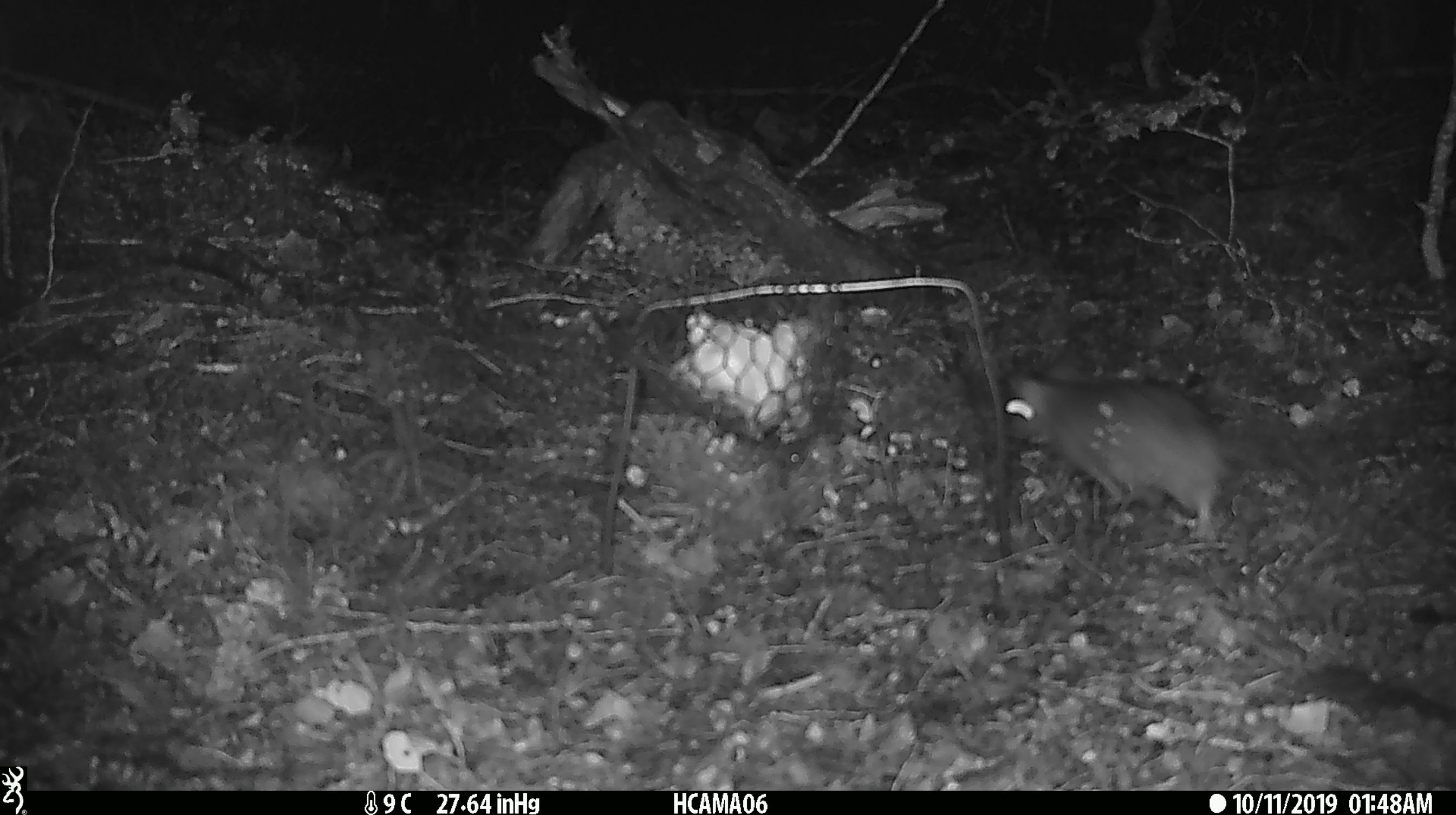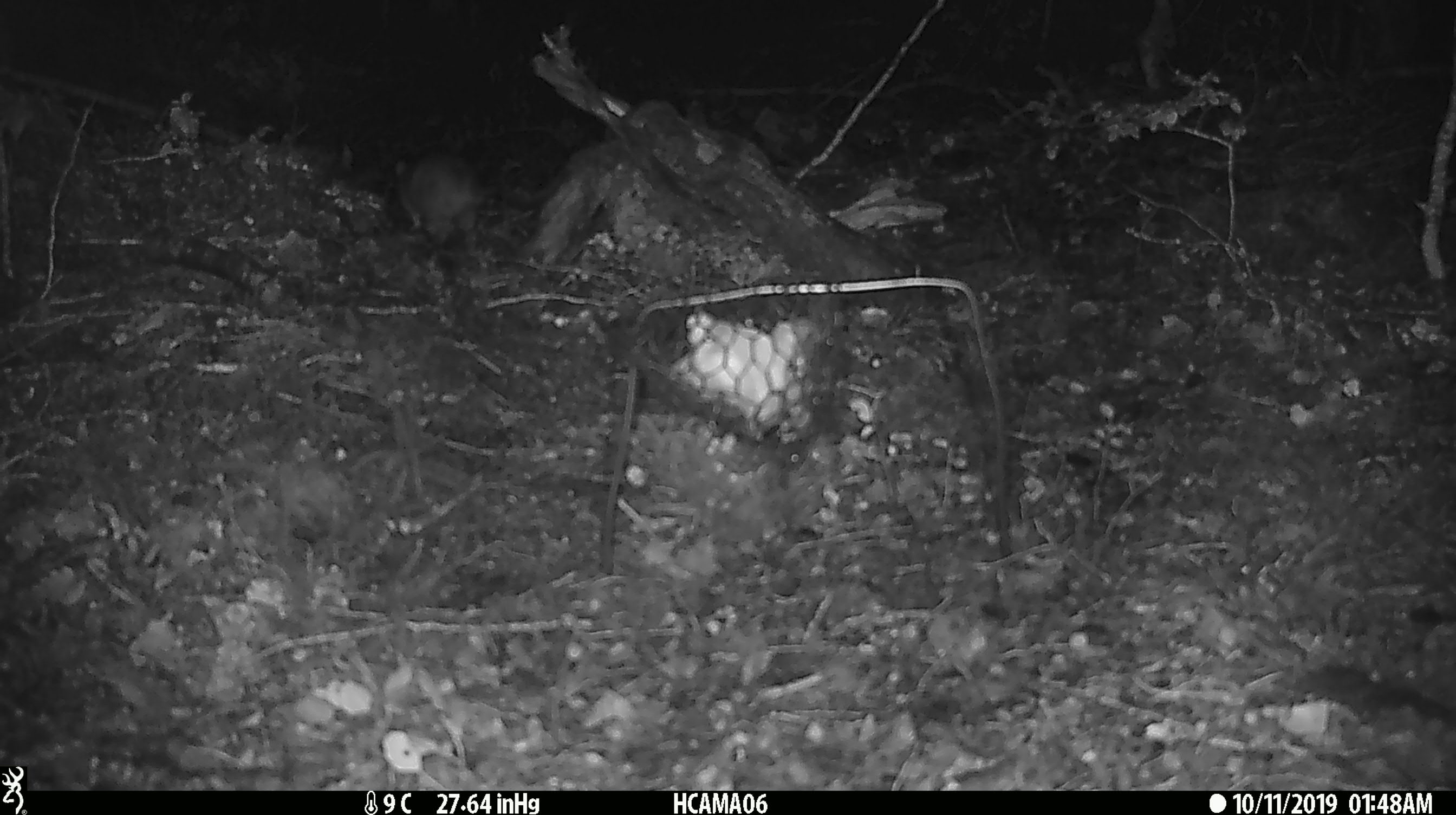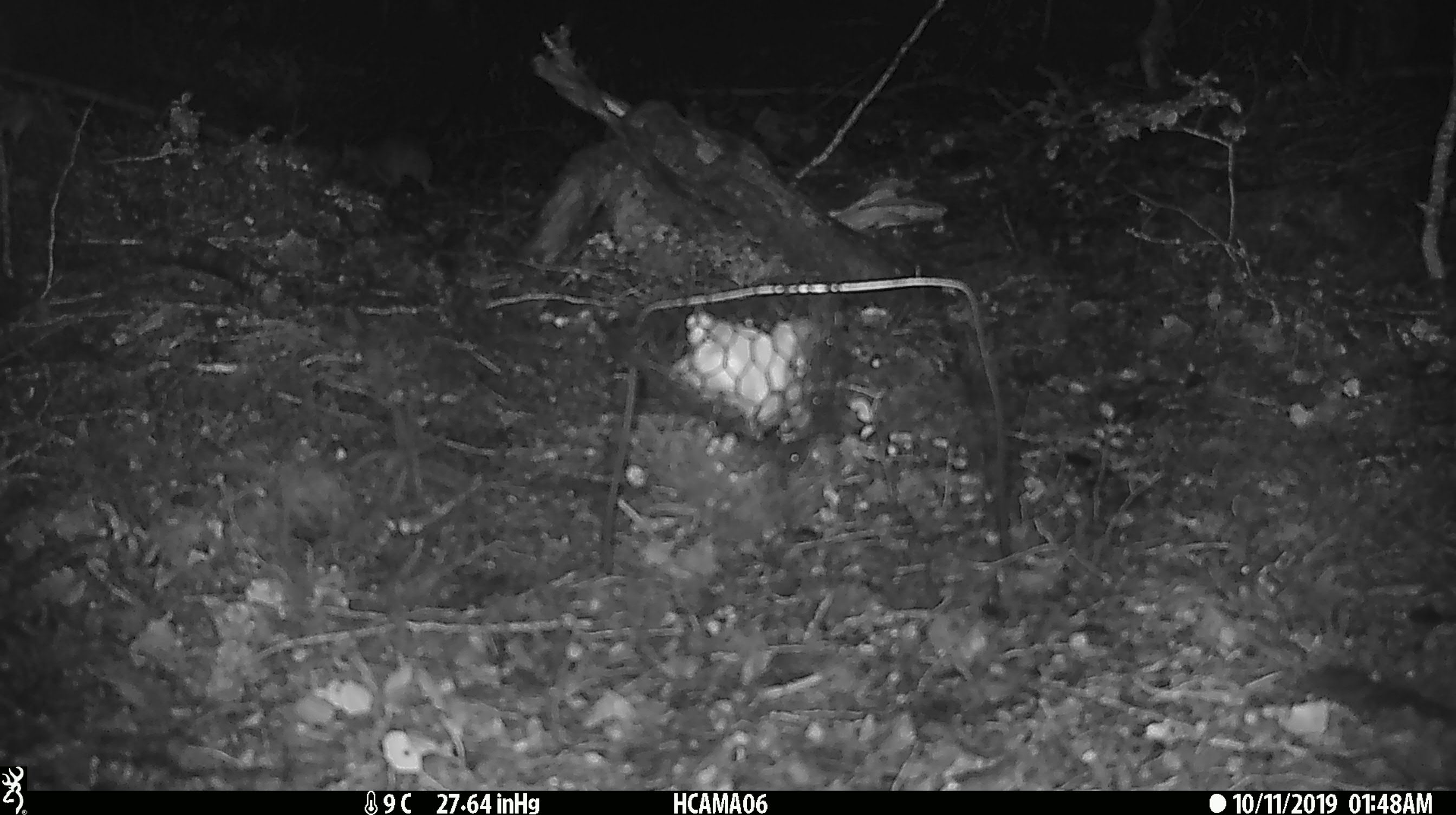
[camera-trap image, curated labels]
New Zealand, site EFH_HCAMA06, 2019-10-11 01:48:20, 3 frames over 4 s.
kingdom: Animalia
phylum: Chordata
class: Mammalia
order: Rodentia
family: Muridae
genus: Rattus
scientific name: Rattus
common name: rat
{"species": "rat (Rattus)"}